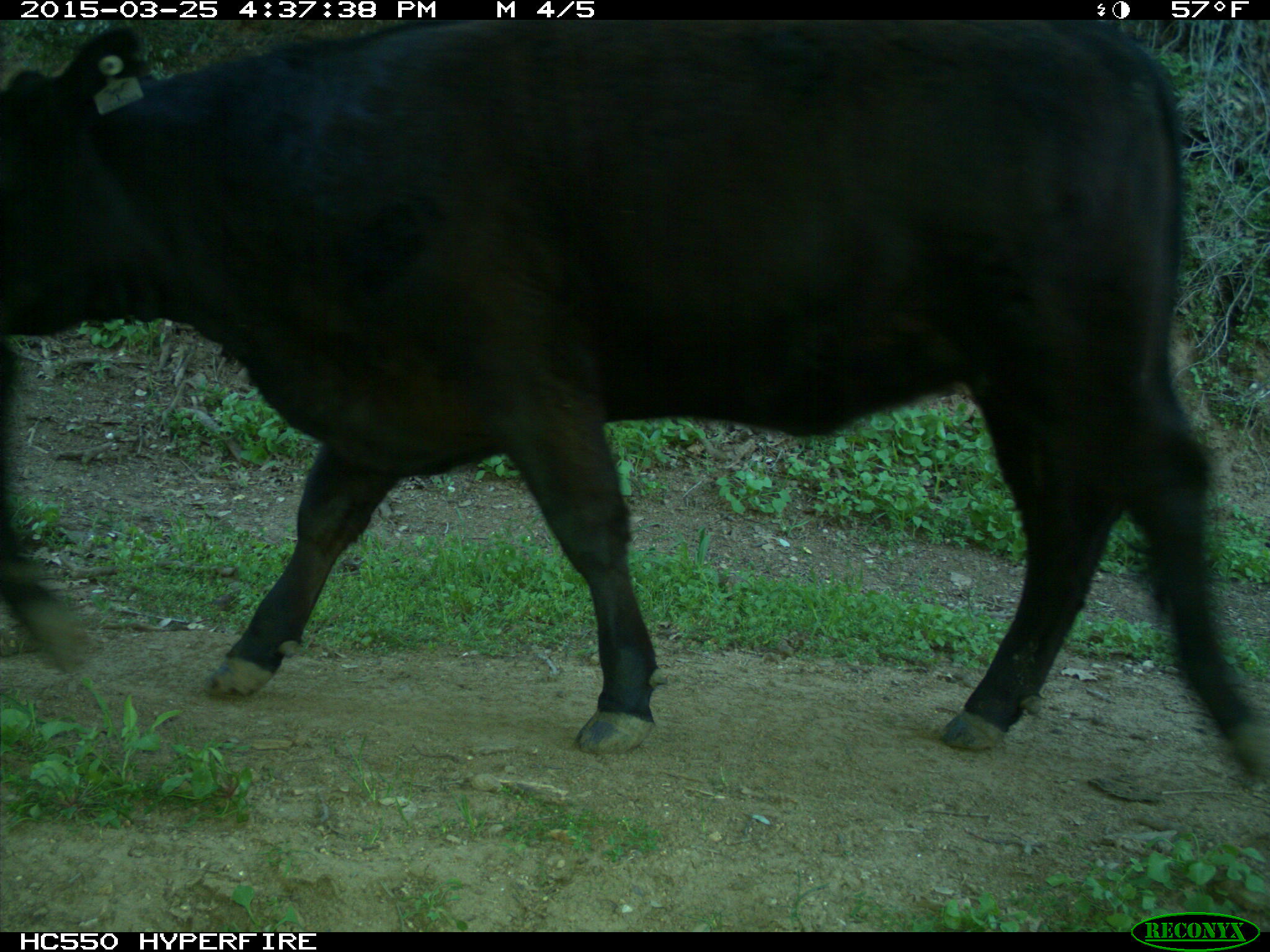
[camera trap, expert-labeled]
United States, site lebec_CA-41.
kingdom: Animalia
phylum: Chordata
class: Mammalia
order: Artiodactyla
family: Bovidae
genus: Bos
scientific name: Bos taurus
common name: domestic cow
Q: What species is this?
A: Bos taurus (domestic cow).